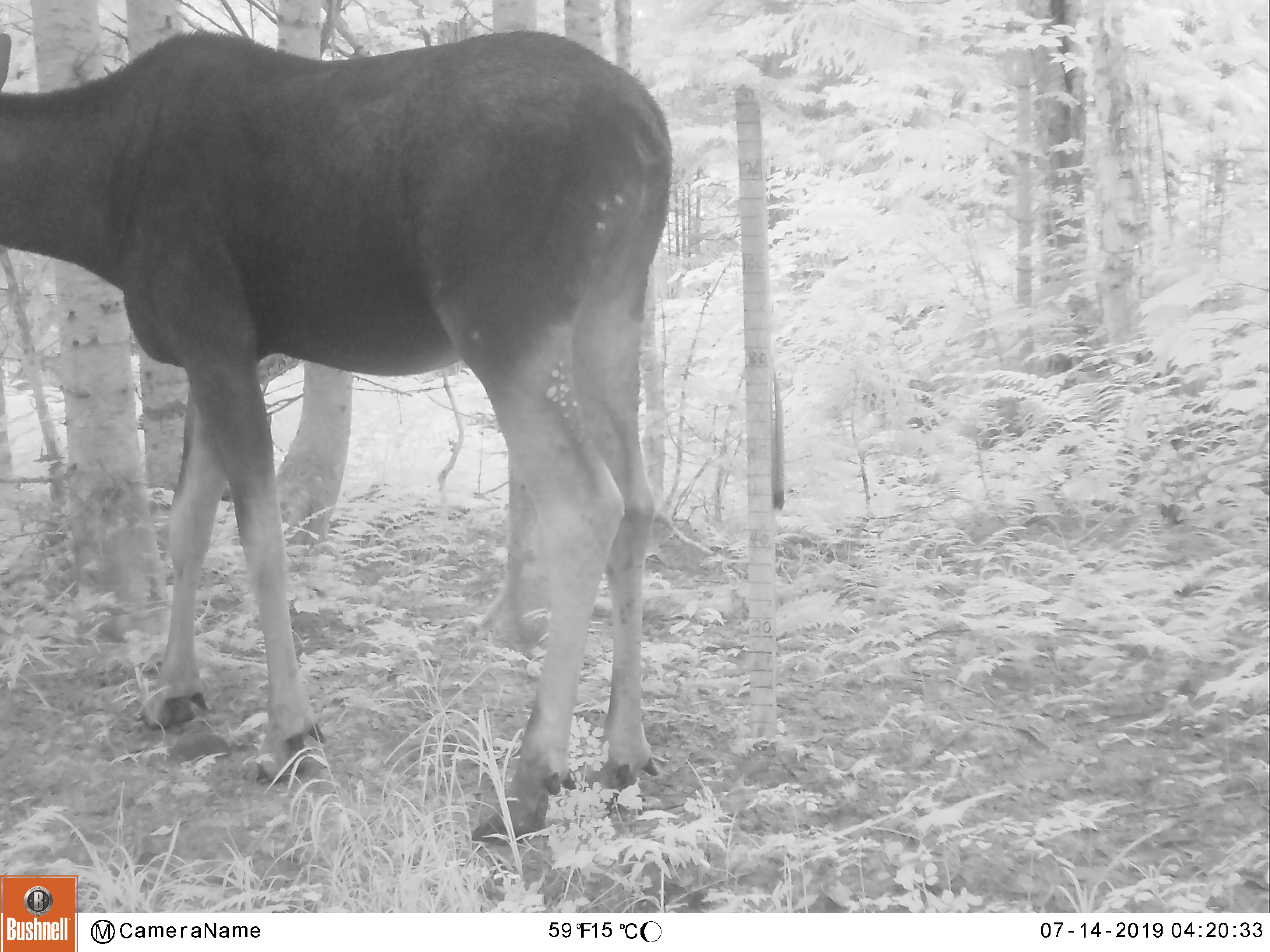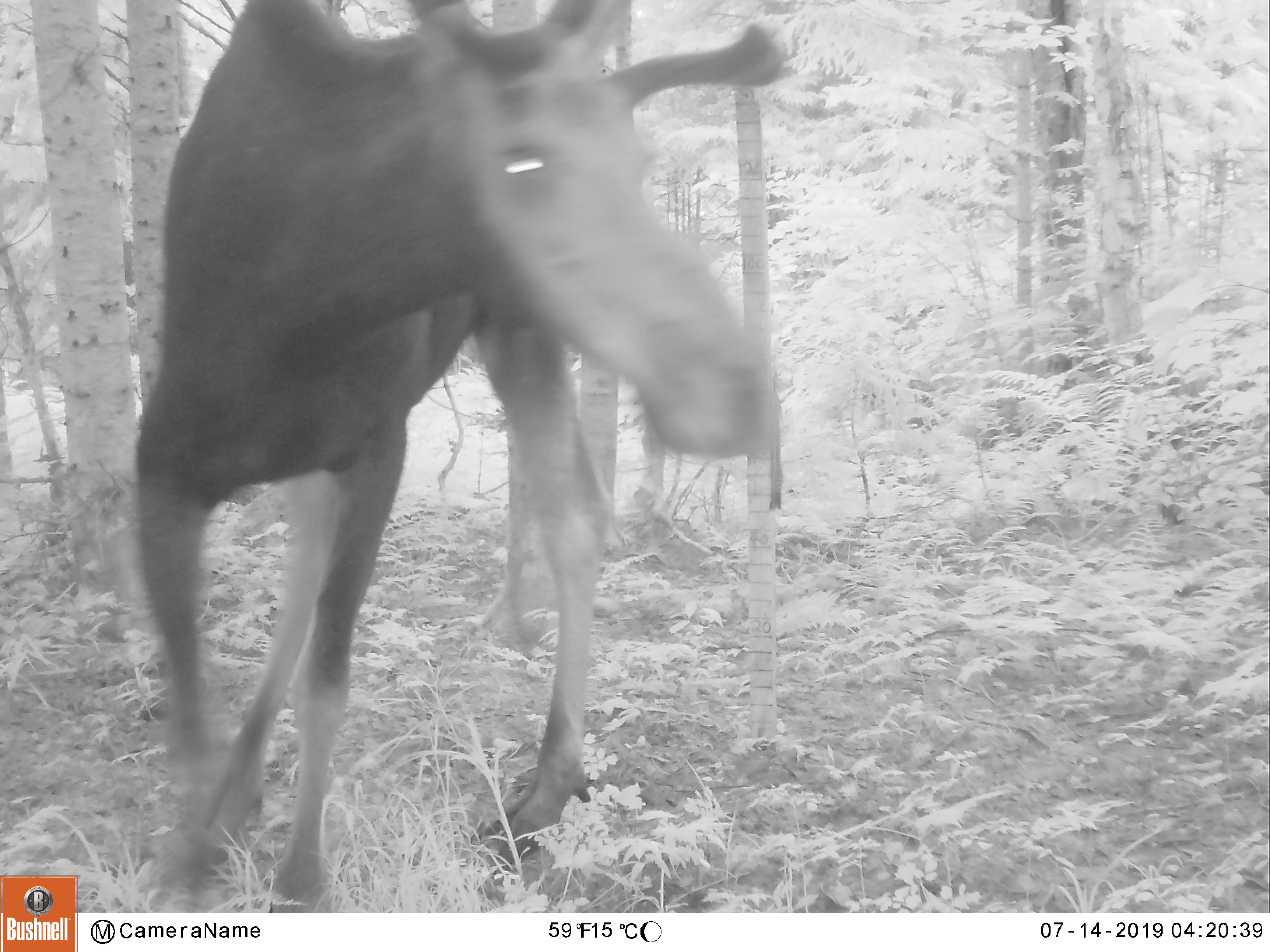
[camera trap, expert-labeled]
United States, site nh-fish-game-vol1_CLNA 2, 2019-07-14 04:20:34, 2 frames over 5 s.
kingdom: Animalia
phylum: Chordata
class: Mammalia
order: Artiodactyla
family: Cervidae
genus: Alces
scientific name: Alces alces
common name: moose